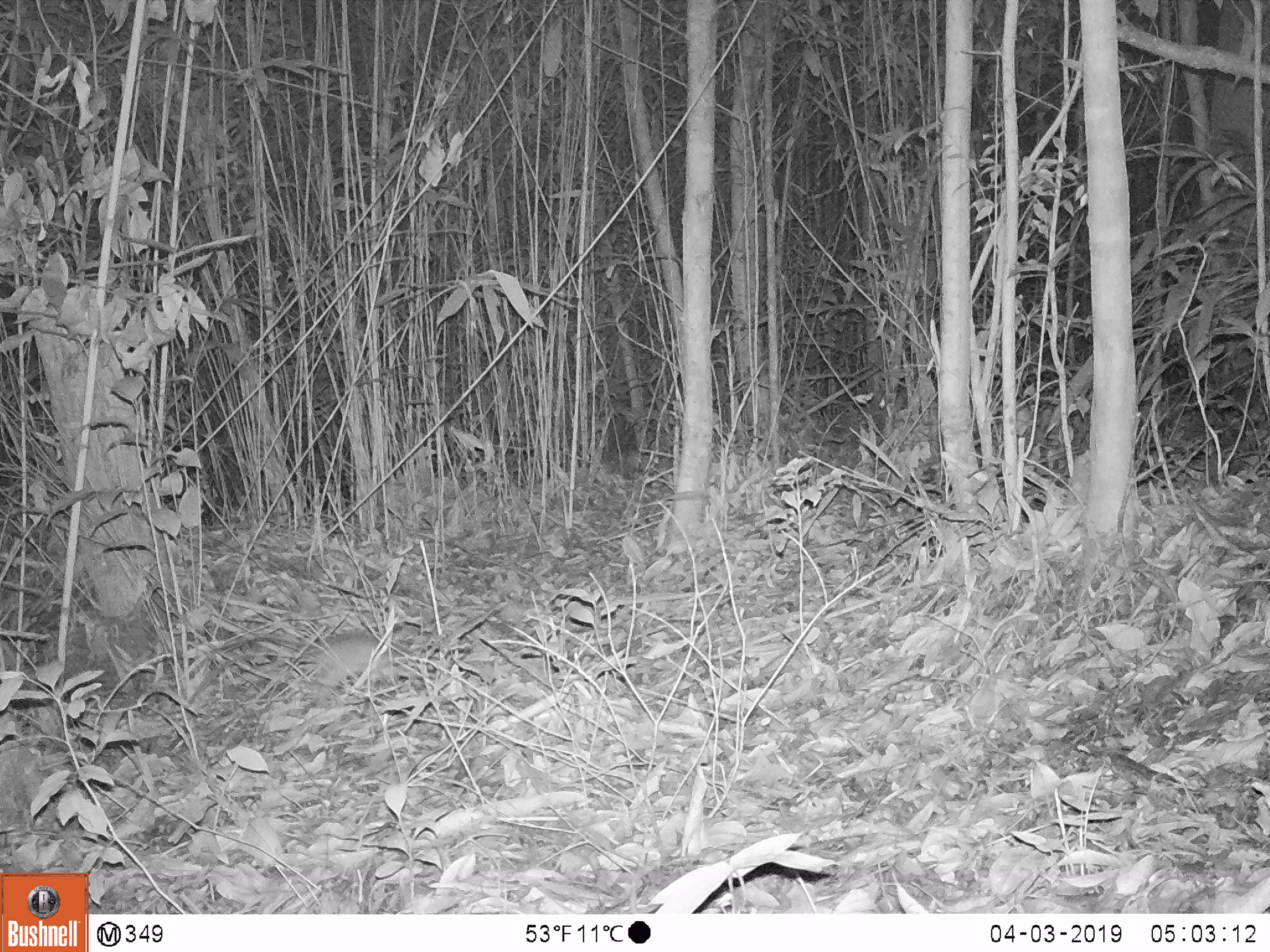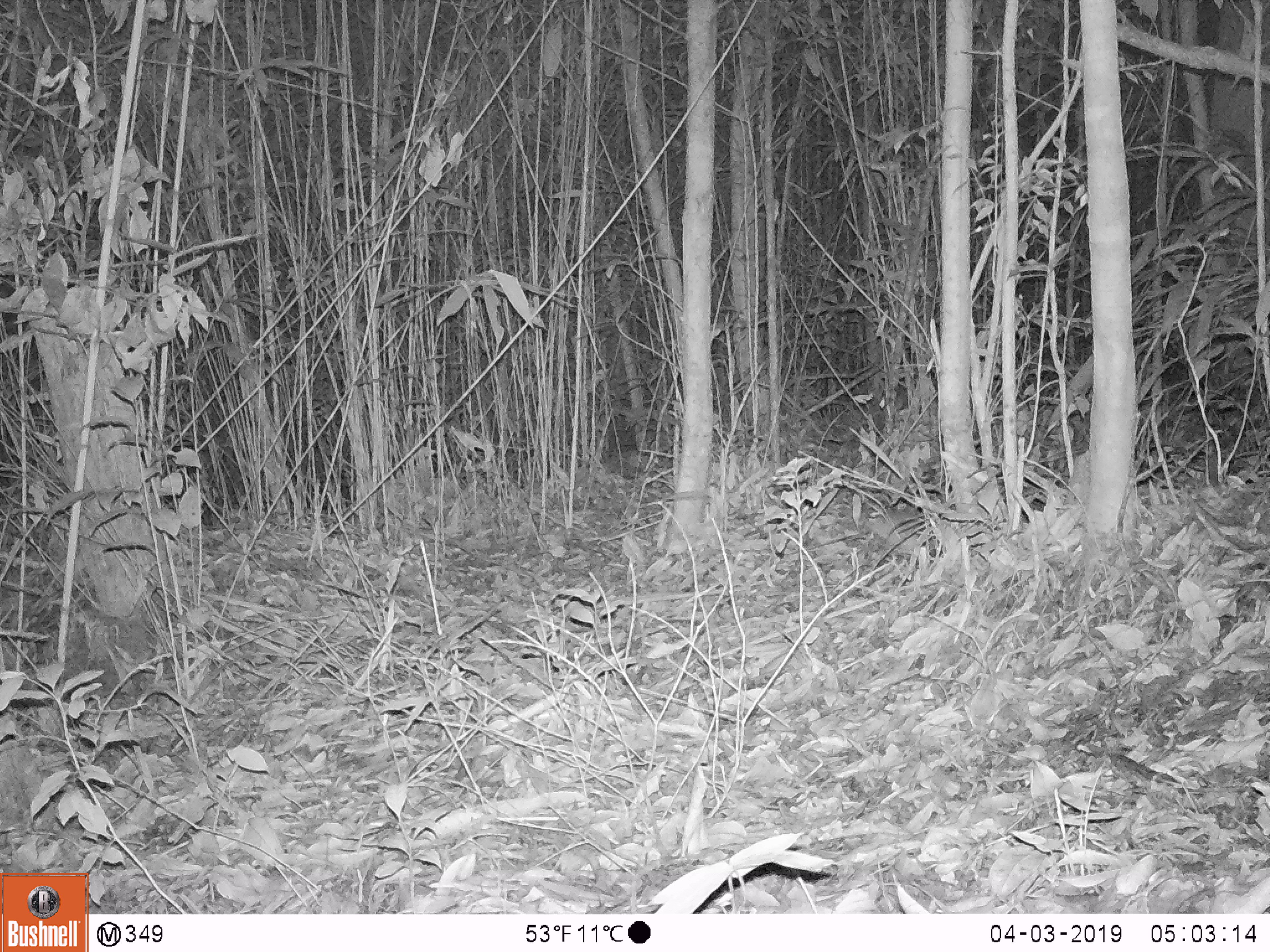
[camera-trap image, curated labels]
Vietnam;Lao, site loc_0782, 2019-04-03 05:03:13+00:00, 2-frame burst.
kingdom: Animalia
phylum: Chordata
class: Mammalia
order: Rodentia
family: Muridae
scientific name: Muridae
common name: old-world mice and rats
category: unidentified murid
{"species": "unidentified murid (old-world mice and rats) (Muridae)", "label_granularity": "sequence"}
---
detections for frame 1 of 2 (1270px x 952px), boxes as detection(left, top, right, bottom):
unidentified murid: detection(312, 630, 405, 708)